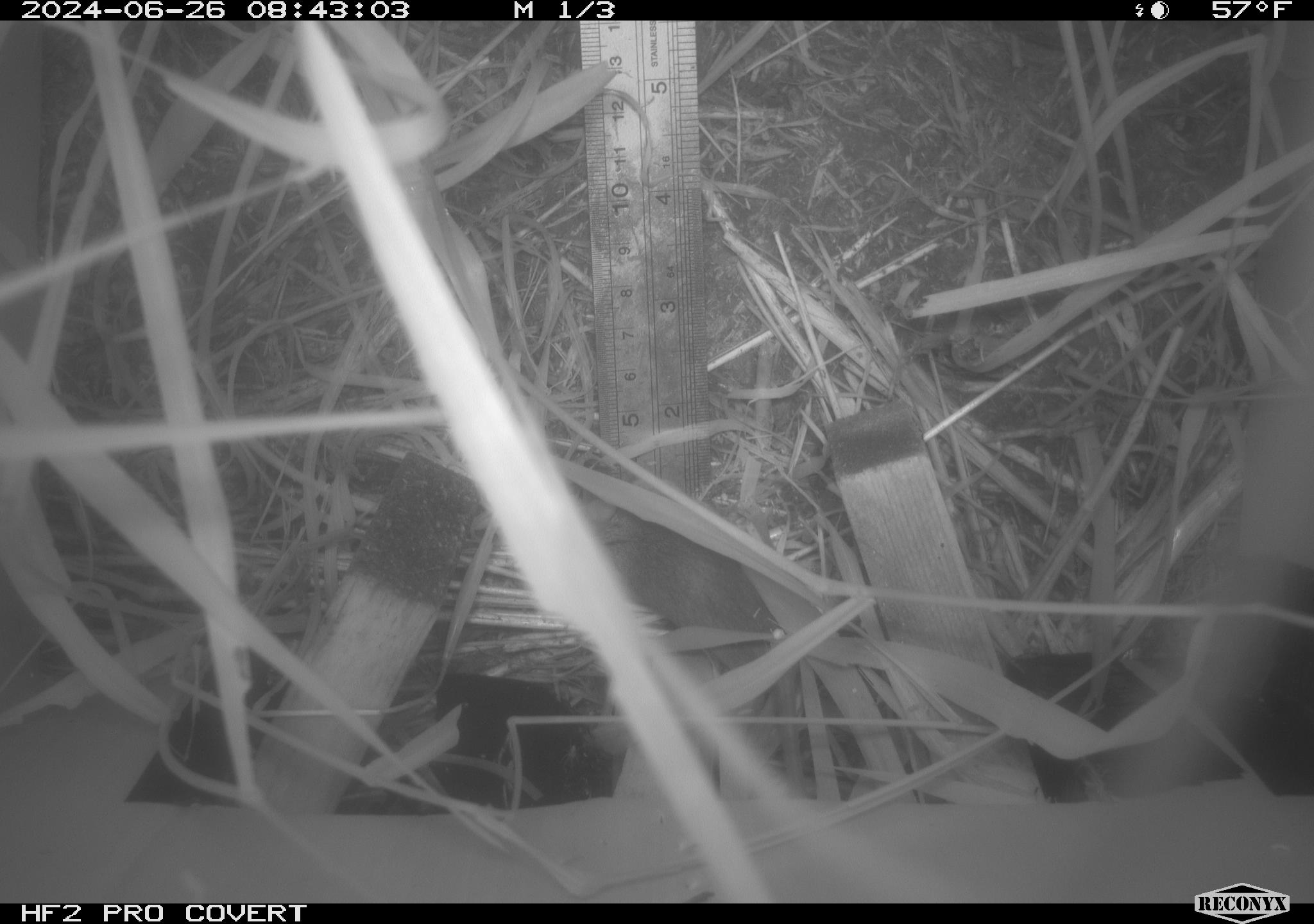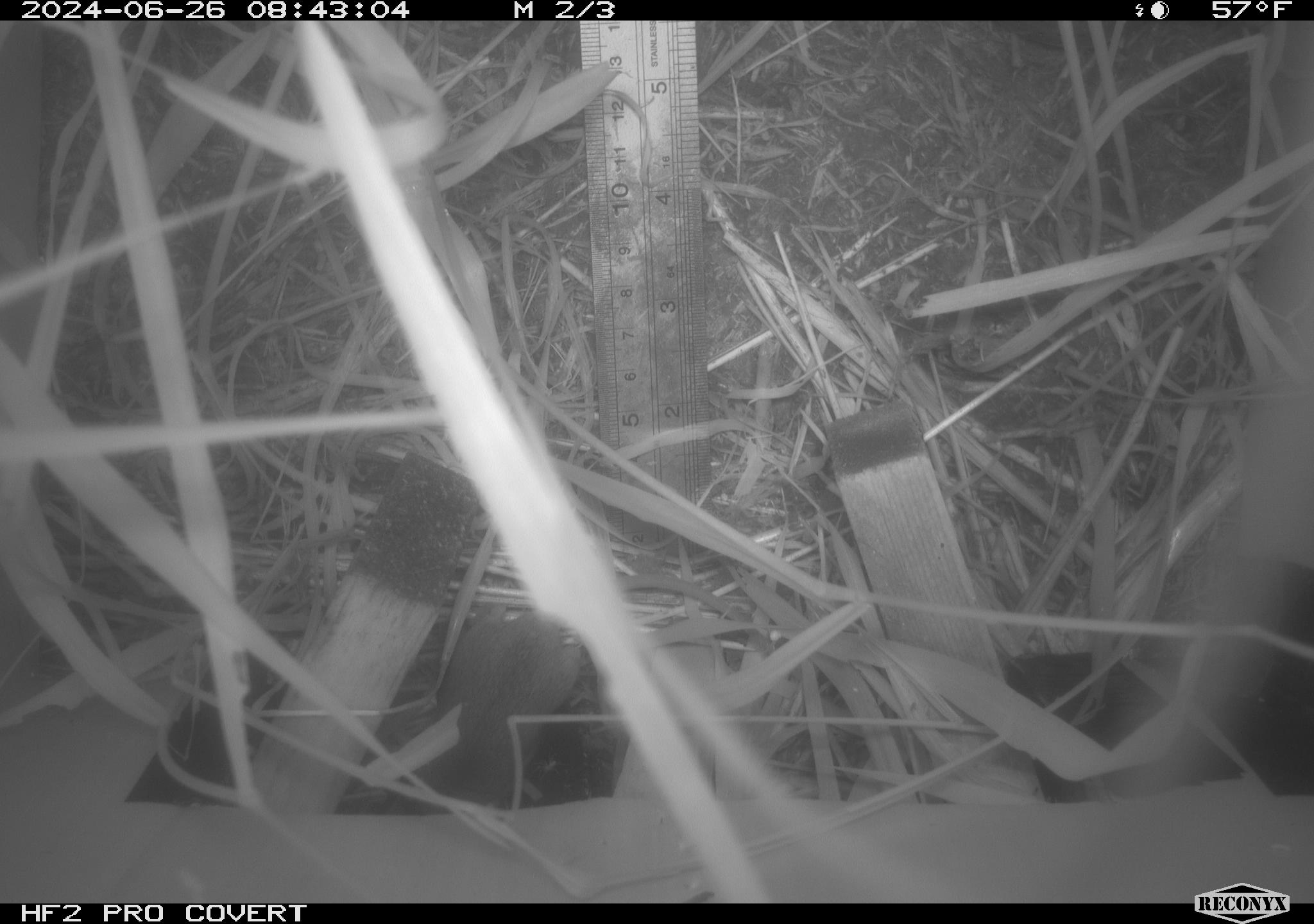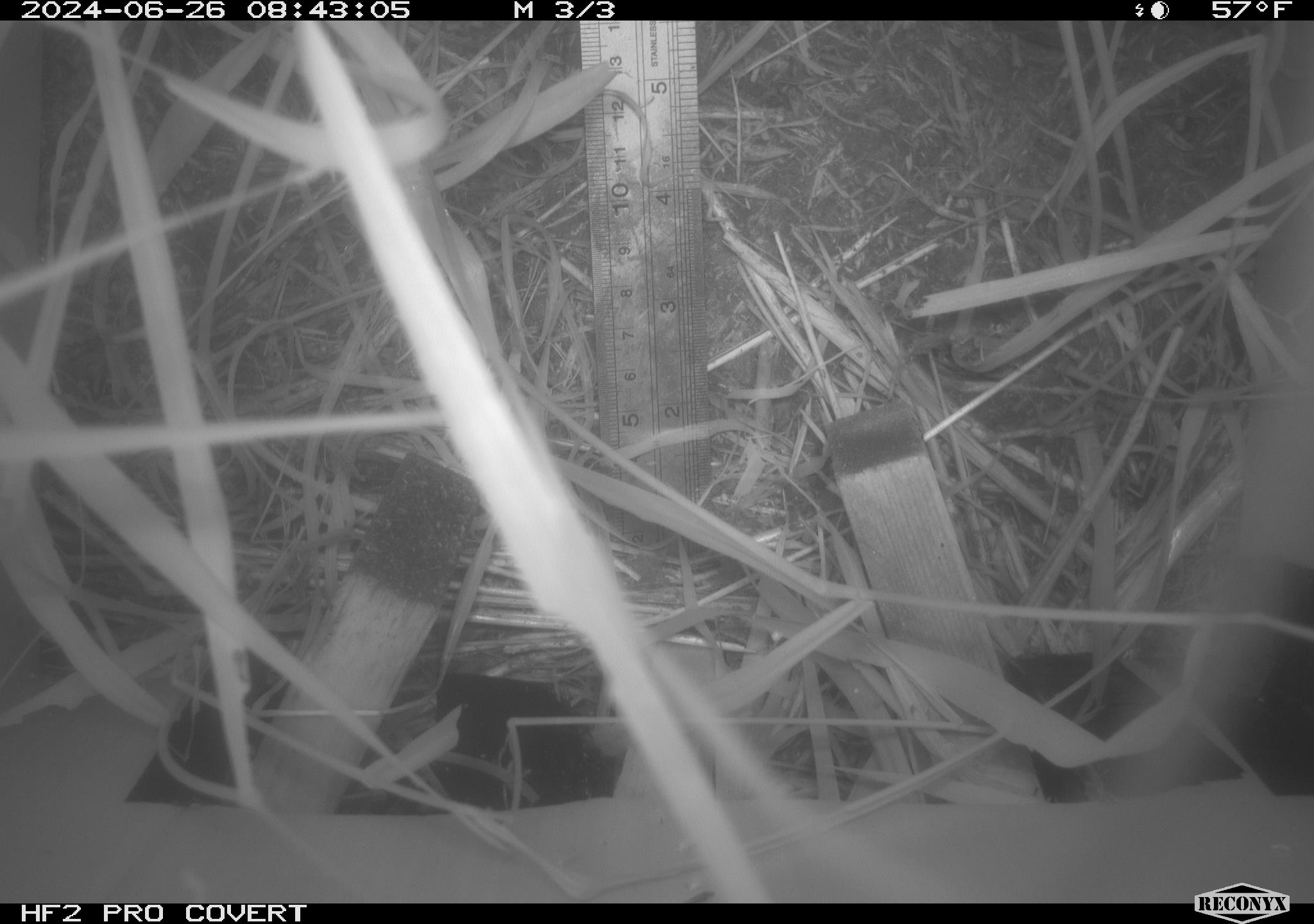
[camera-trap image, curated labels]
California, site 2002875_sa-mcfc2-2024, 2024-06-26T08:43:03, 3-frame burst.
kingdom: Animalia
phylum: Chordata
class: Mammalia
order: Rodentia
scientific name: Rodentia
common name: rodent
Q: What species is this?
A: Rodent (Rodentia).